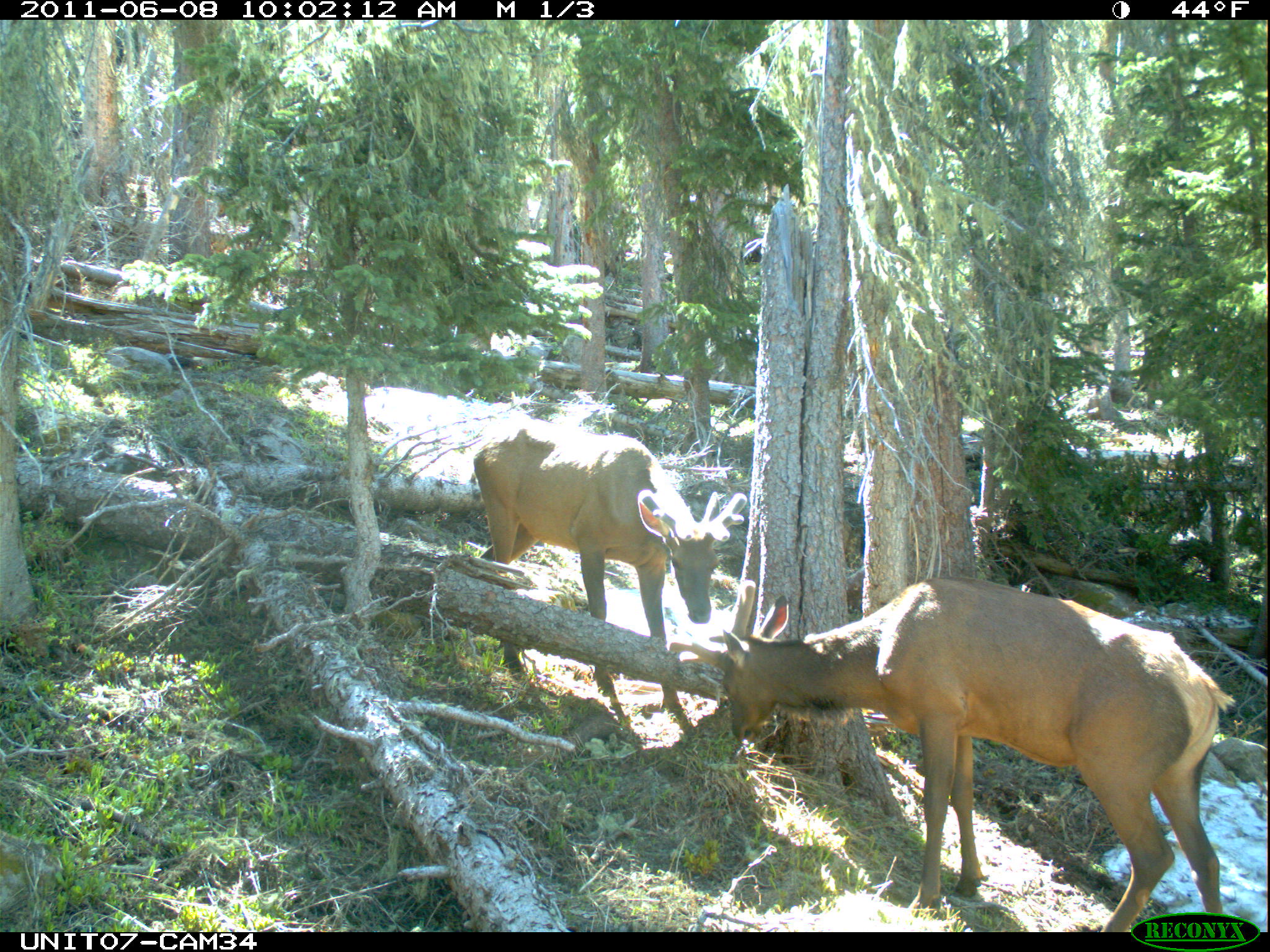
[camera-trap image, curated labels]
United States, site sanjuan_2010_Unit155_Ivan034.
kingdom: Animalia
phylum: Chordata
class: Mammalia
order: Artiodactyla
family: Cervidae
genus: Cervus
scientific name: Cervus elaphus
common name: red deer